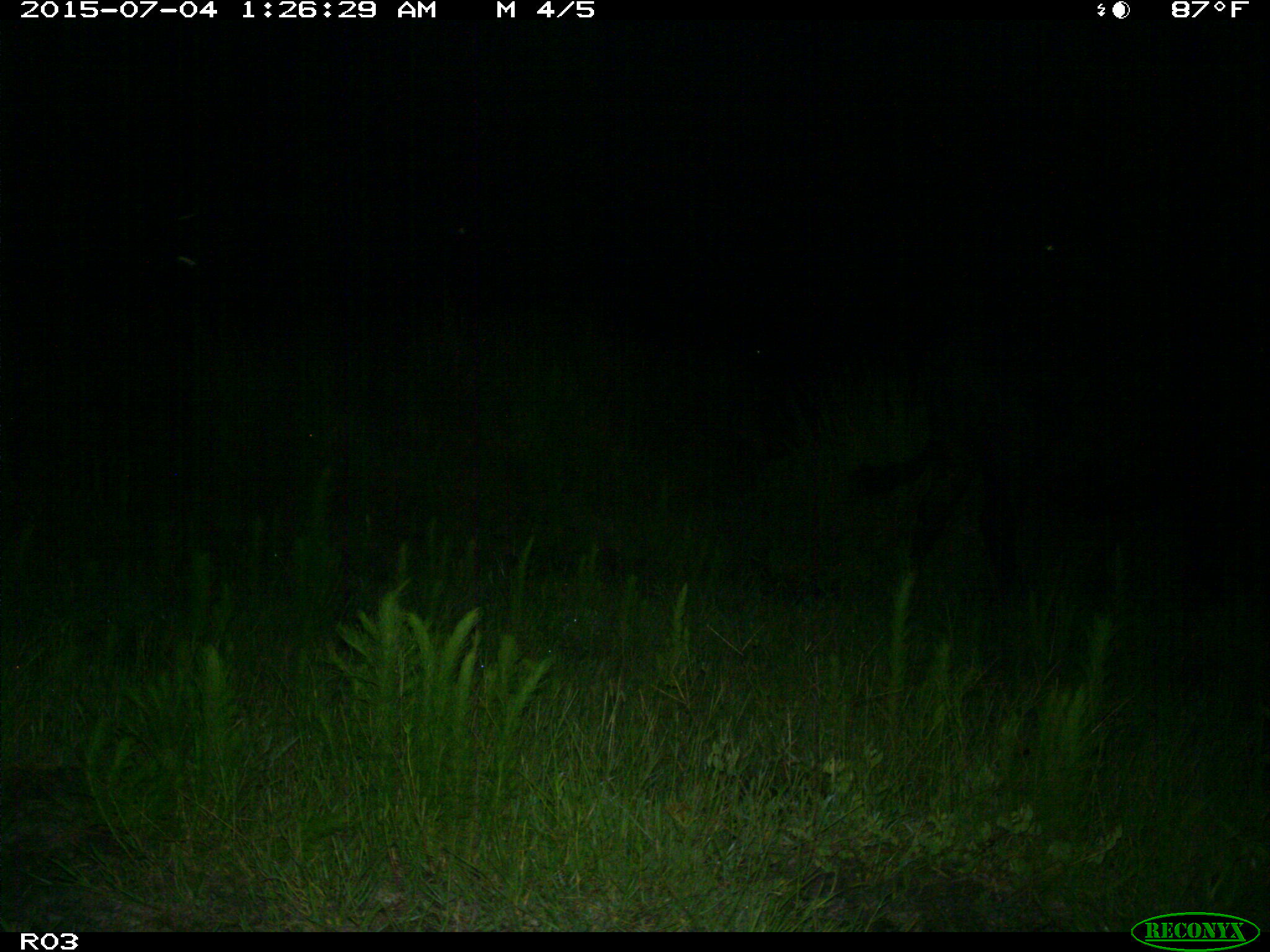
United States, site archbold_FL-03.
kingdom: Animalia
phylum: Chordata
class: Mammalia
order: Artiodactyla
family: Bovidae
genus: Bos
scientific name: Bos taurus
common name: domestic cow